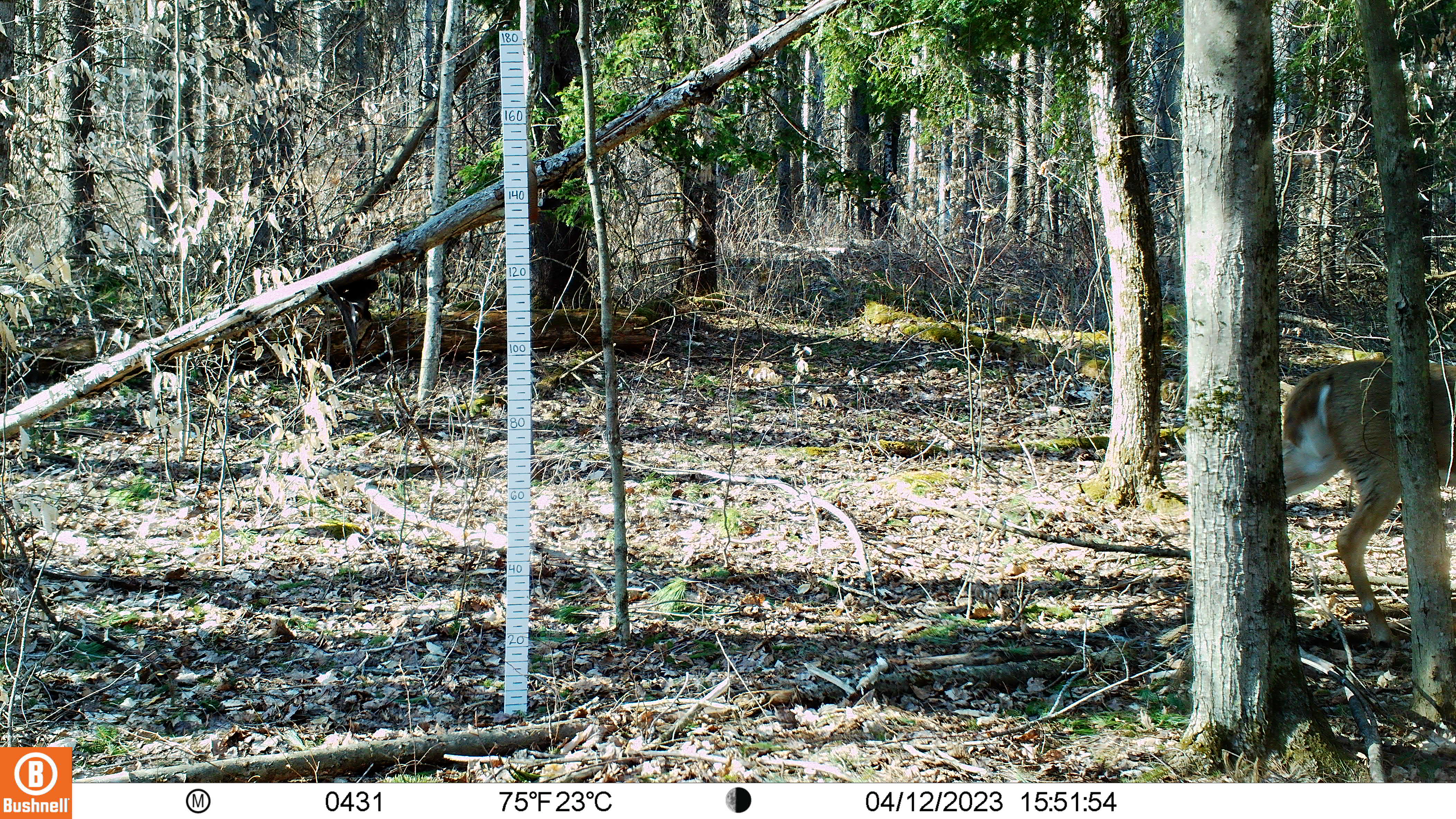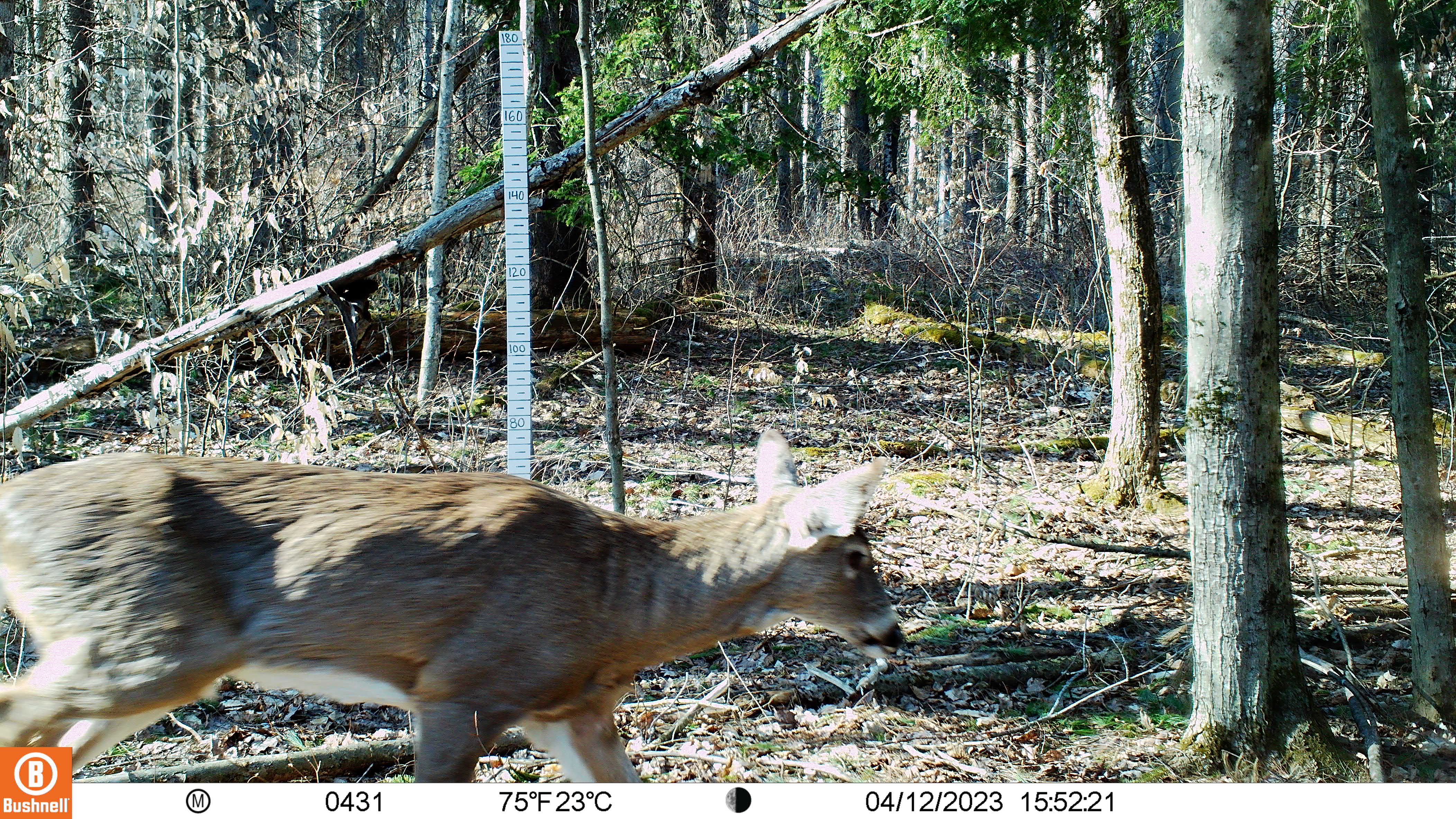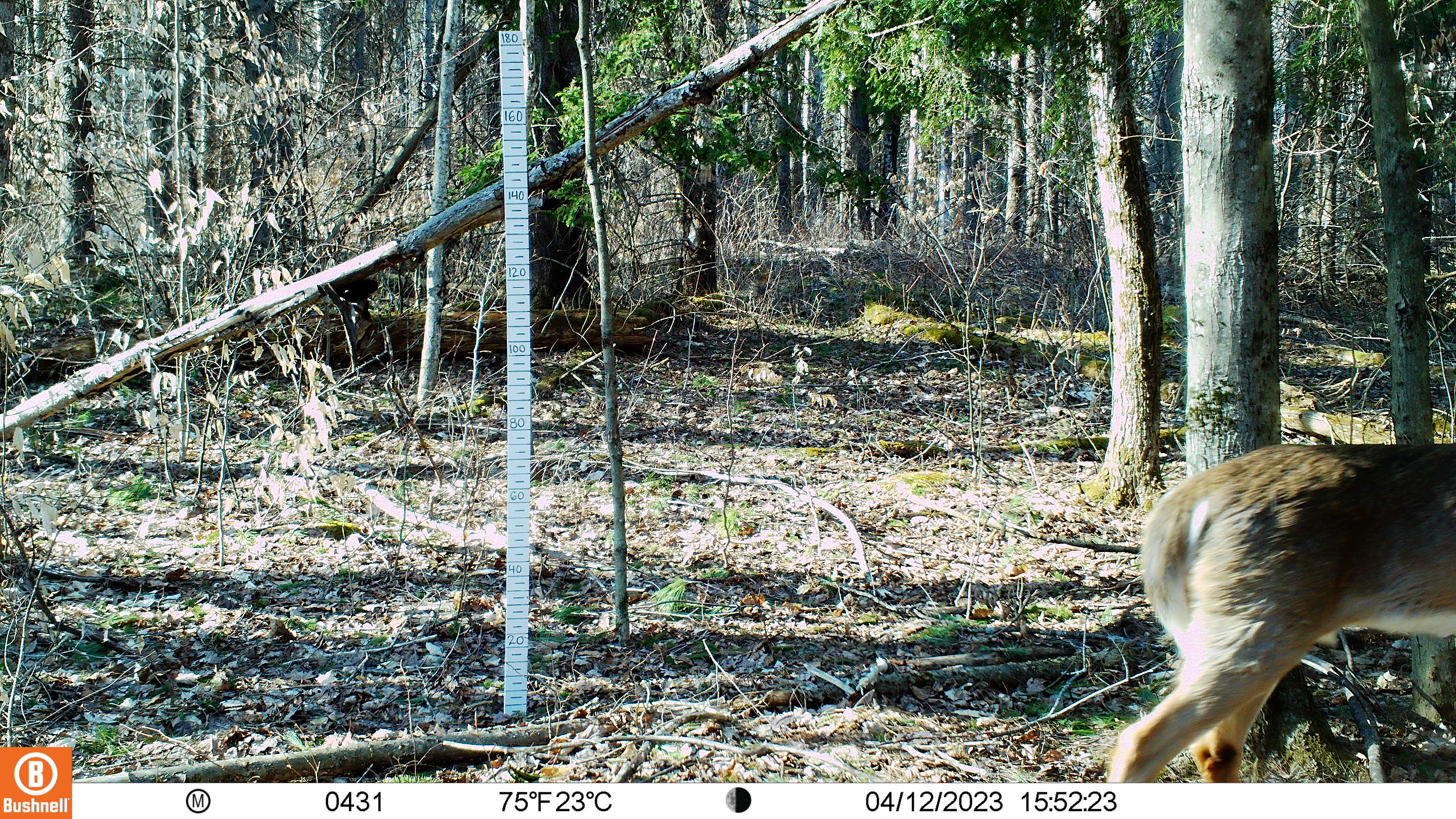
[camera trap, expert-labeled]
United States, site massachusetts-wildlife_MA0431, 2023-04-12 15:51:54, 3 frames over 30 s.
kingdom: Animalia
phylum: Chordata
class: Mammalia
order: Artiodactyla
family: Cervidae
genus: Odocoileus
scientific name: Odocoileus virginianus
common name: white-tailed deer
White-tailed deer (Odocoileus virginianus).